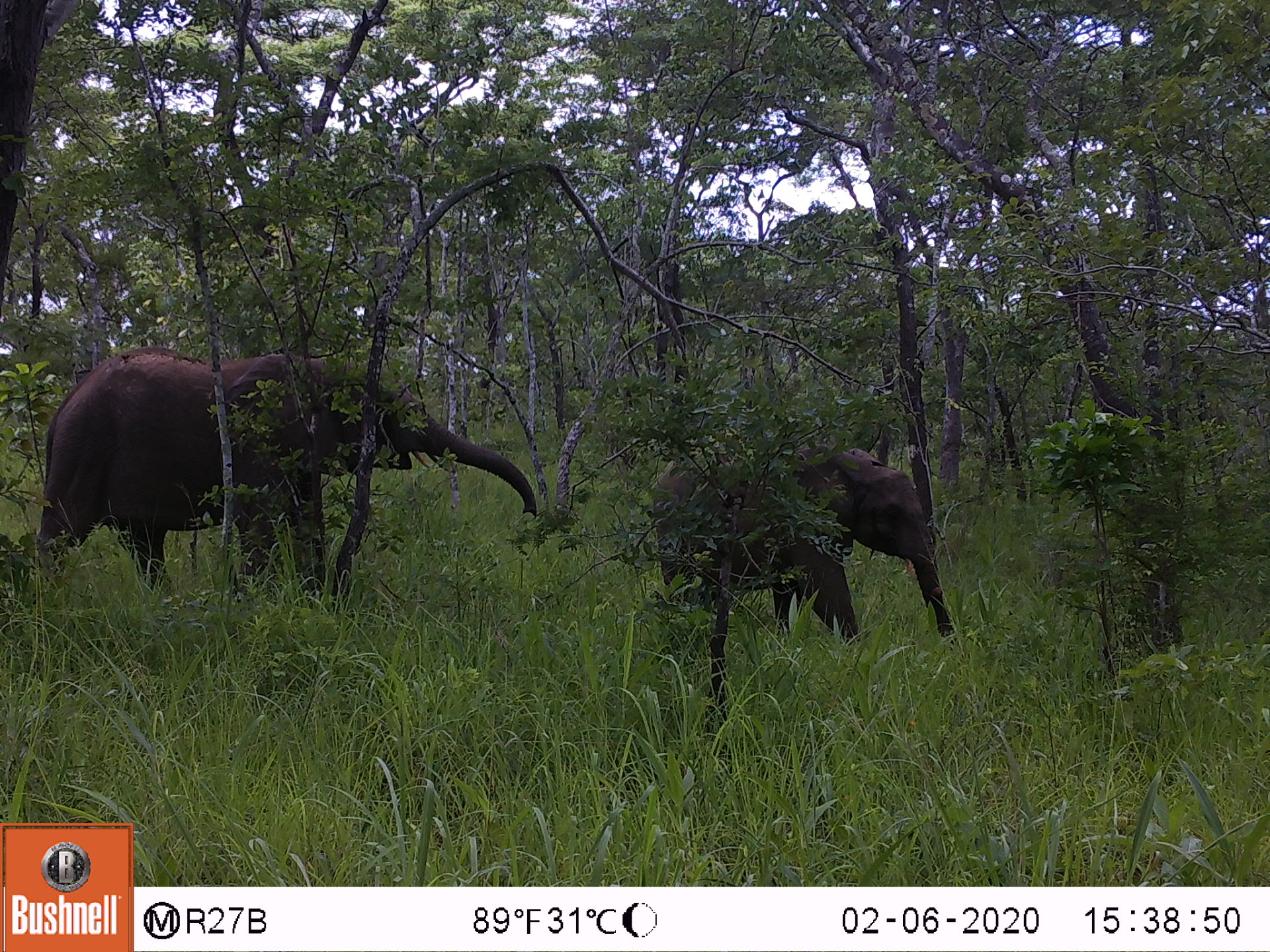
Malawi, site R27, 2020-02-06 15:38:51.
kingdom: Animalia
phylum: Chordata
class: Mammalia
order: Proboscidea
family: Elephantidae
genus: Loxodonta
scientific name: Loxodonta africana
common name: african savanna elephant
African savanna elephant (Loxodonta africana), count 2.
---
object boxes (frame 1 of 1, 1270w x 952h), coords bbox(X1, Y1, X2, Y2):
african savanna elephant: bbox(23, 335, 544, 605); bbox(641, 427, 965, 652)